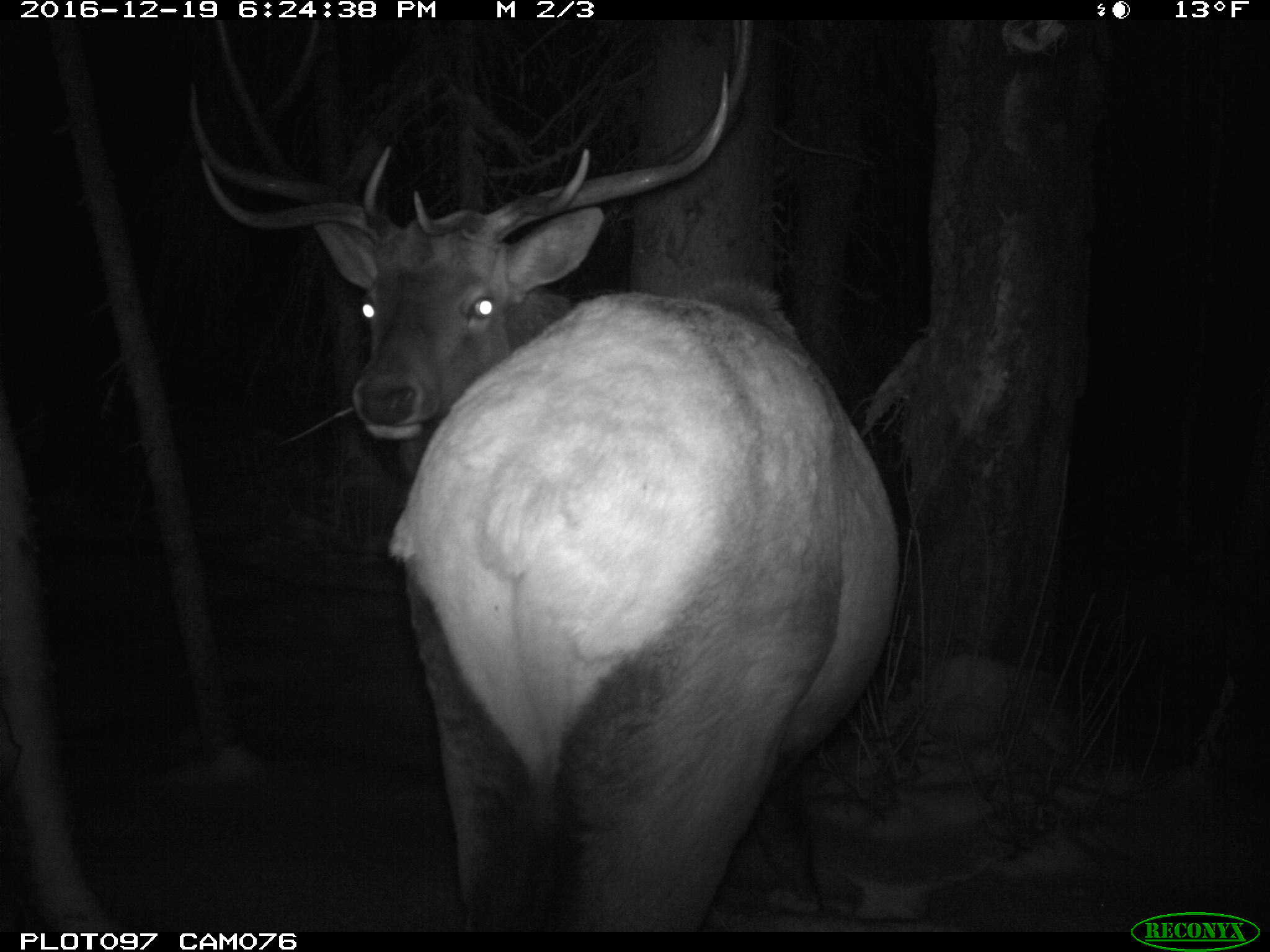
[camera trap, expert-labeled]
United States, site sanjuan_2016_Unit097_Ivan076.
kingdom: Animalia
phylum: Chordata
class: Mammalia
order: Artiodactyla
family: Cervidae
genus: Cervus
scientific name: Cervus elaphus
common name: red deer